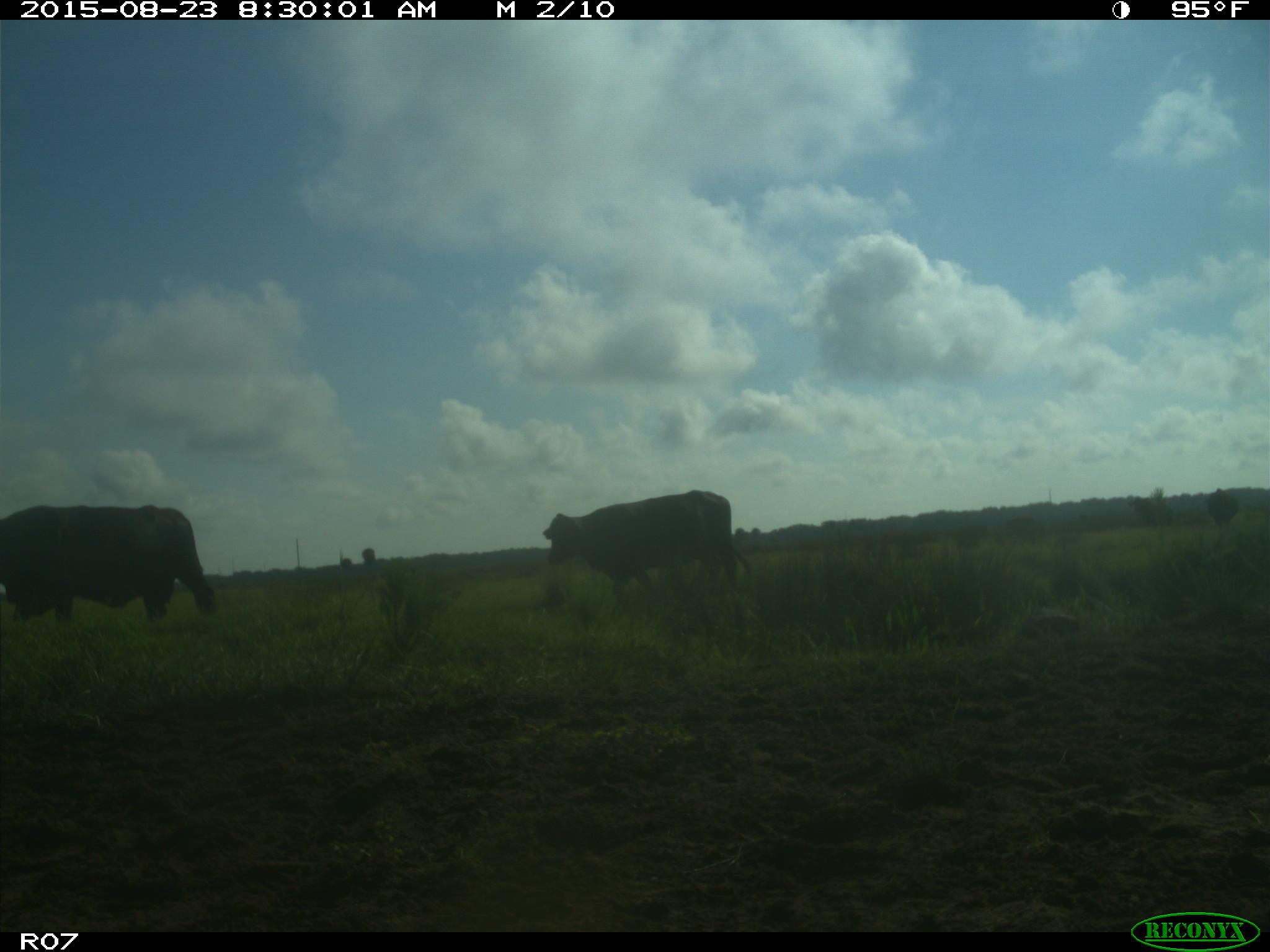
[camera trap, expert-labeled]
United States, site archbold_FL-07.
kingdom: Animalia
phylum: Chordata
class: Mammalia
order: Artiodactyla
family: Bovidae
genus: Bos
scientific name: Bos taurus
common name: domestic cow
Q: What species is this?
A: Bos taurus (domestic cow).